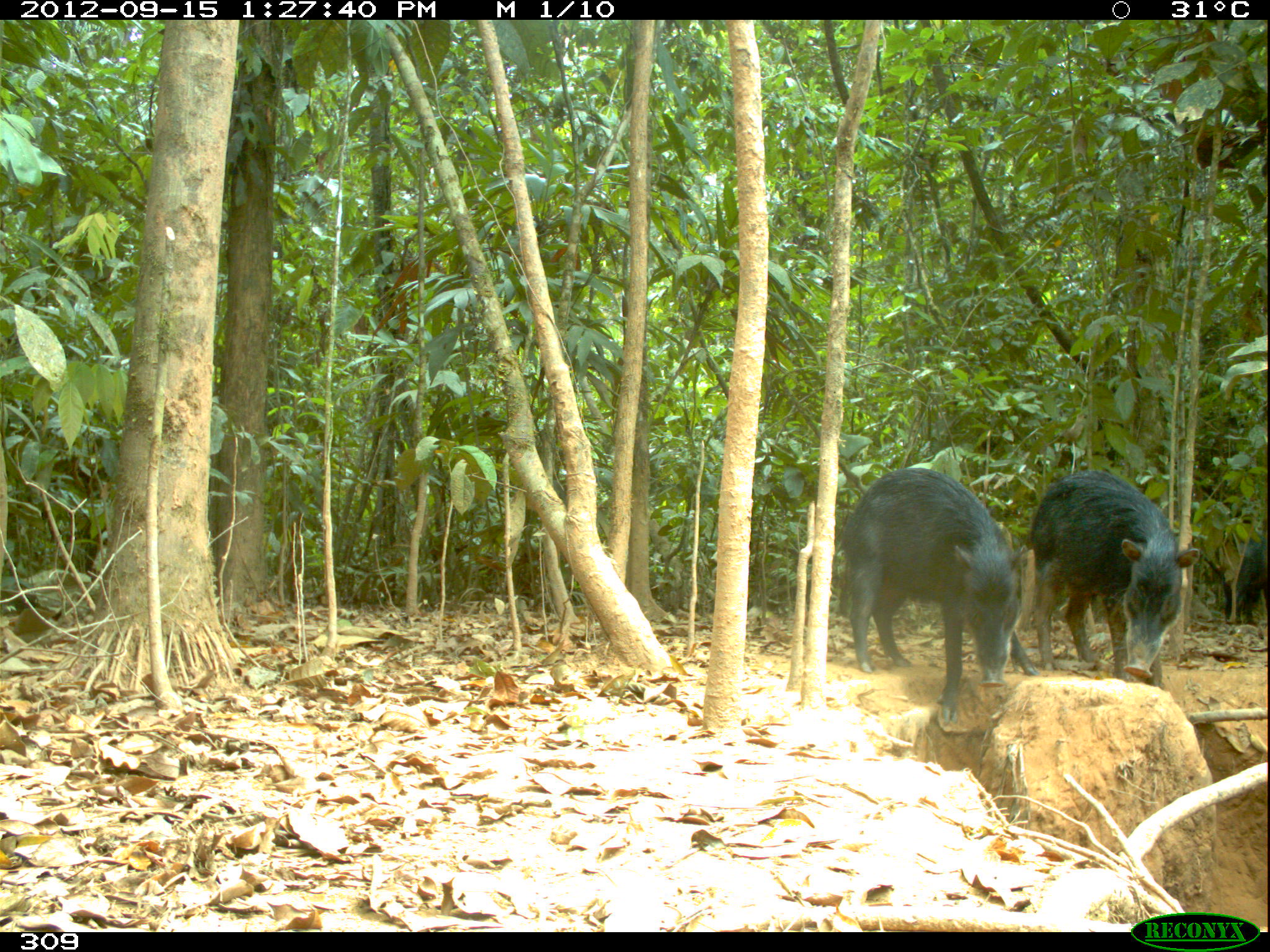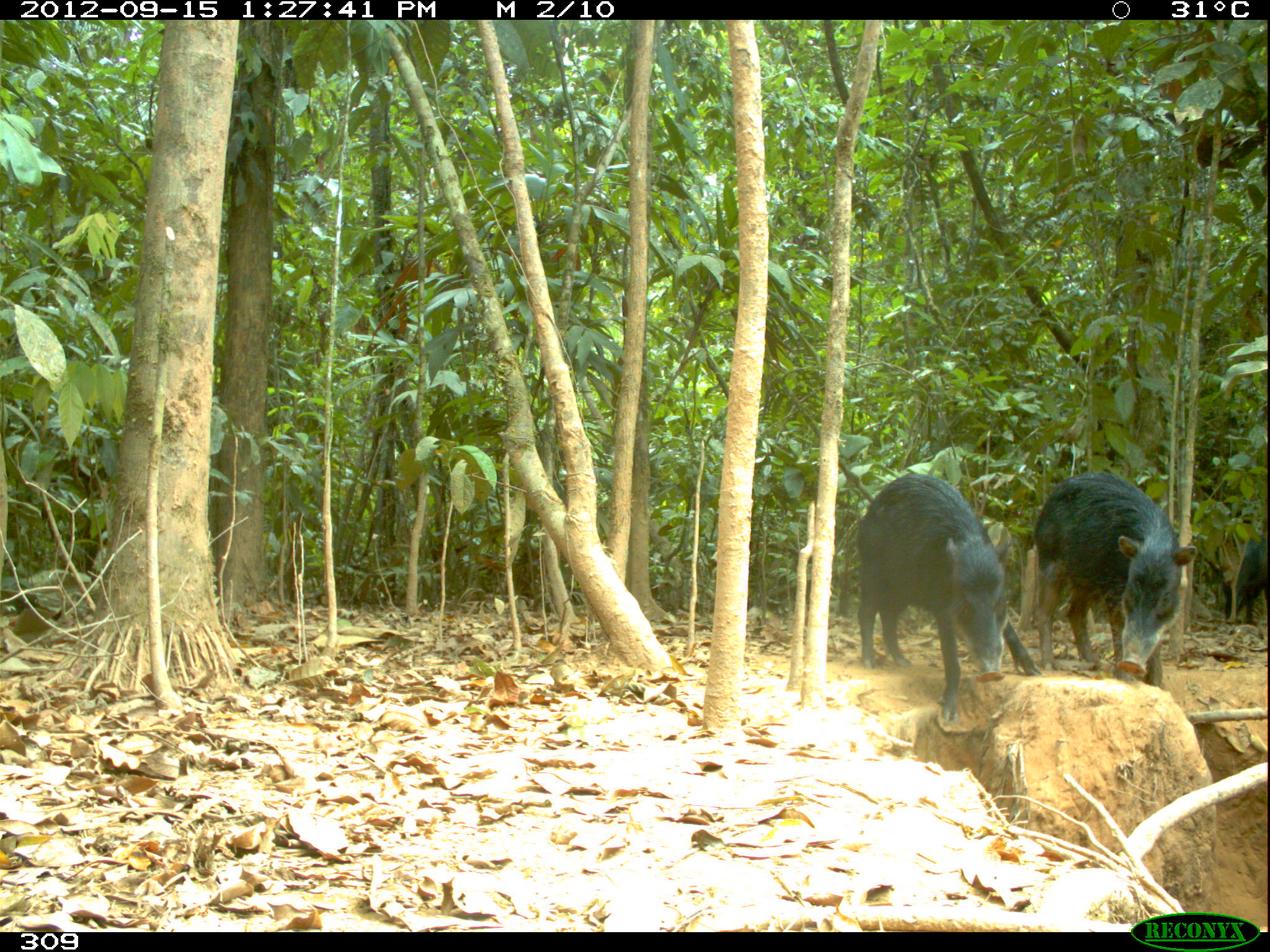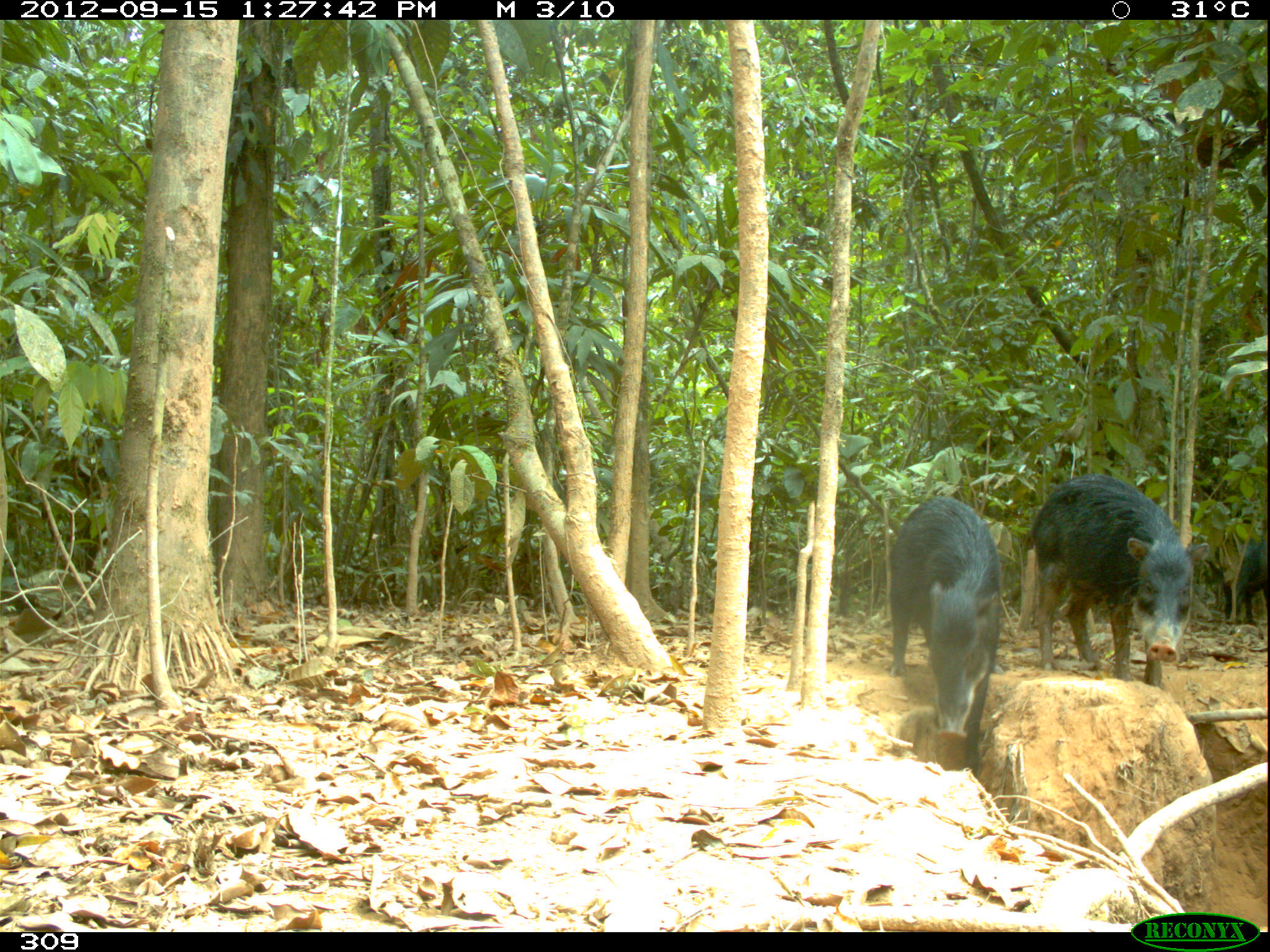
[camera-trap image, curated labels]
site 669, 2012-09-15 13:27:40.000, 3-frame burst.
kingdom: Animalia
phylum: Chordata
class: Mammalia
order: Artiodactyla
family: Tayassuidae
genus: Tayassu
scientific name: Tayassu pecari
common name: white-lipped peccary